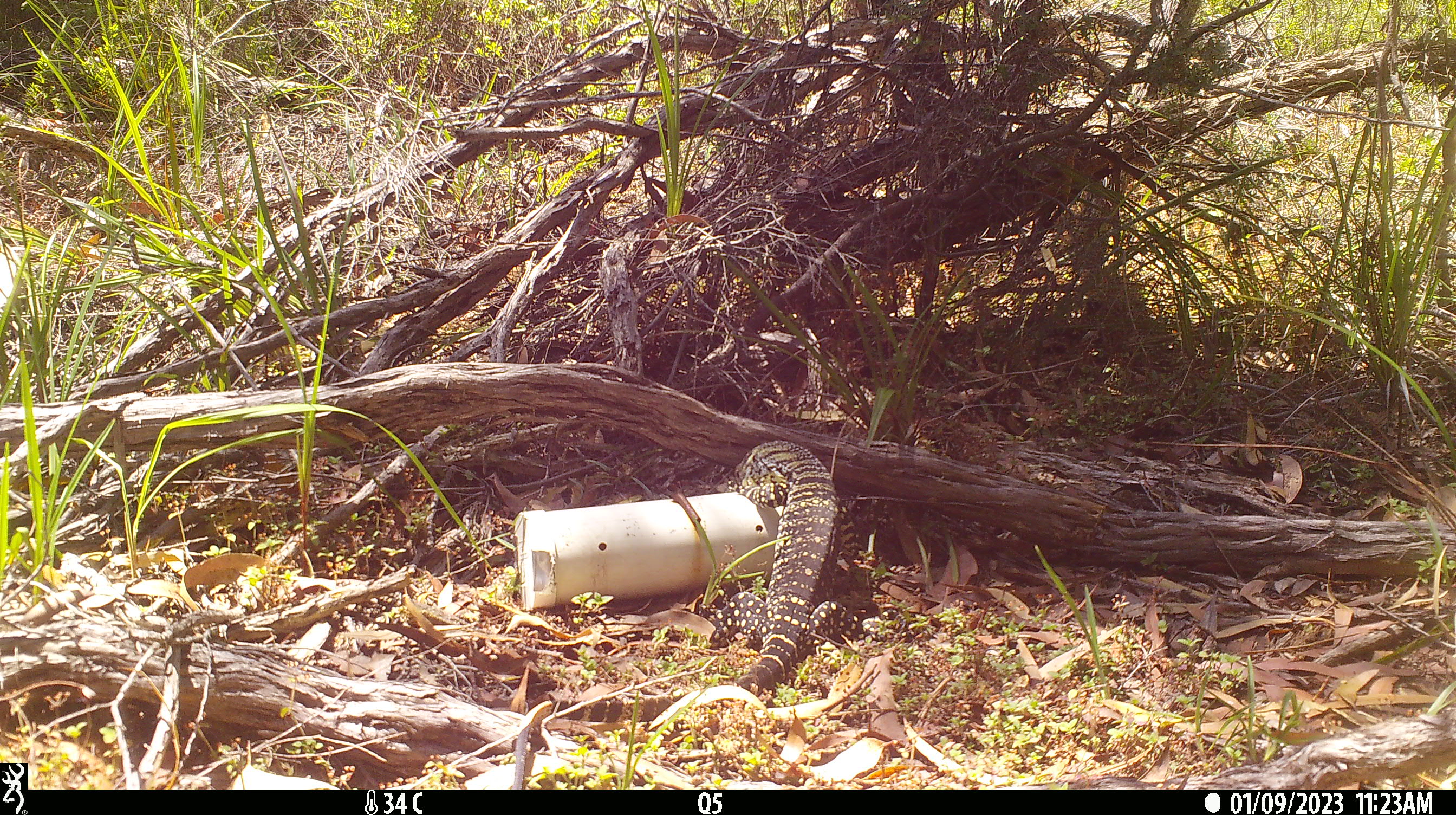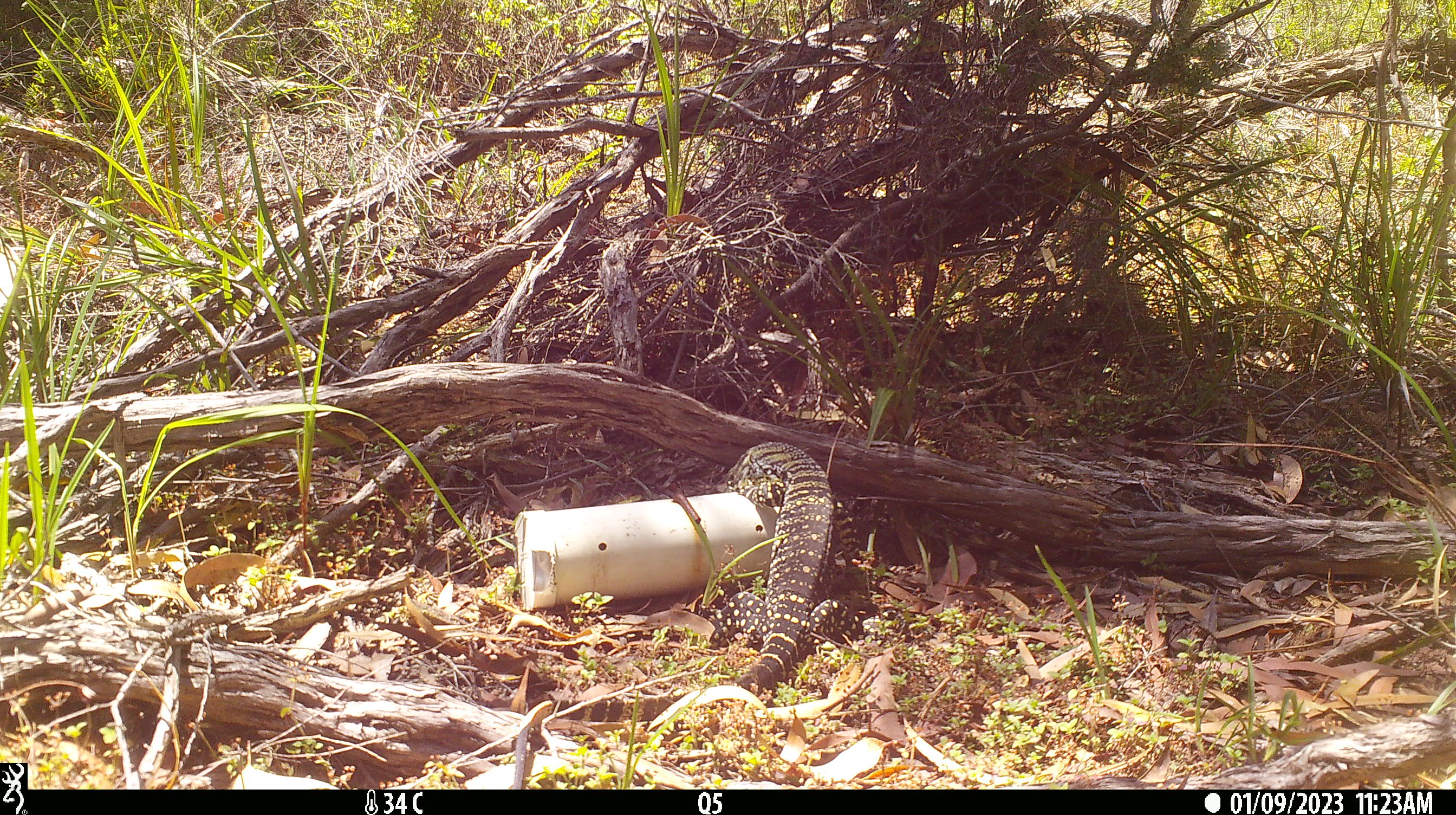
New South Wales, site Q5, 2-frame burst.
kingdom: Animalia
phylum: Chordata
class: Reptilia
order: Squamata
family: Varanidae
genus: Varanus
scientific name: Varanus varius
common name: lace monitor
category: goanna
Goanna (lace monitor) (Varanus varius).